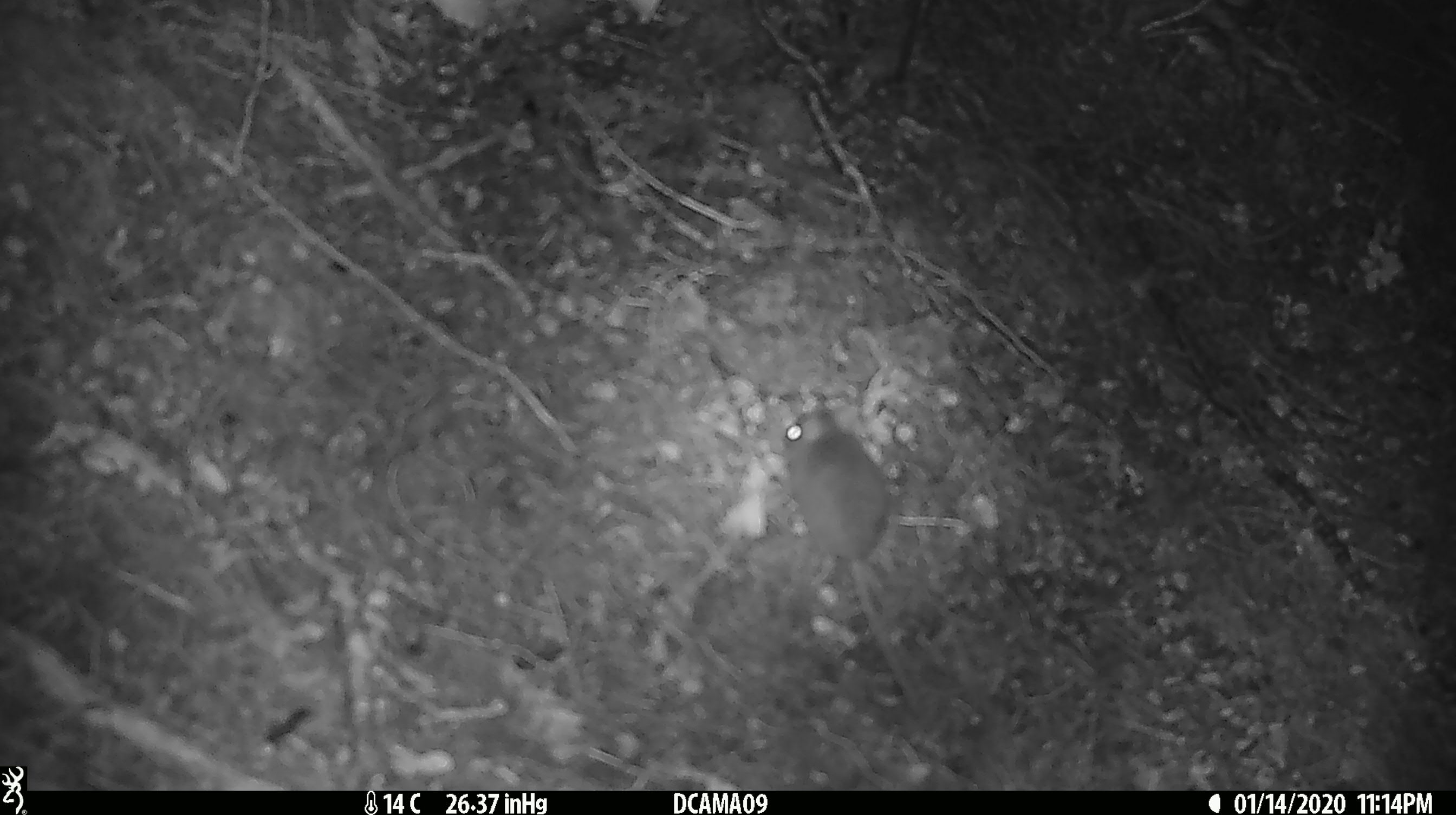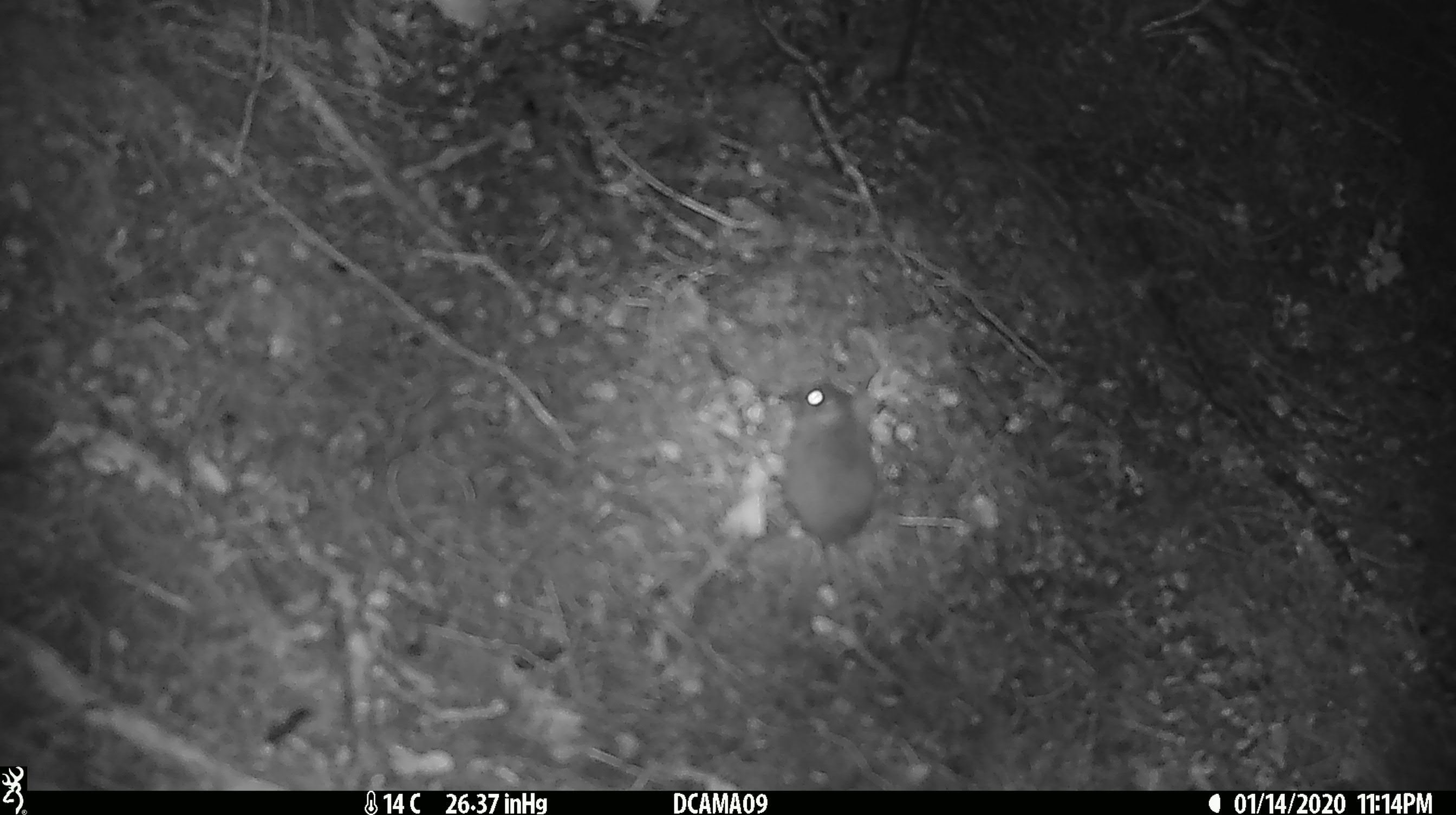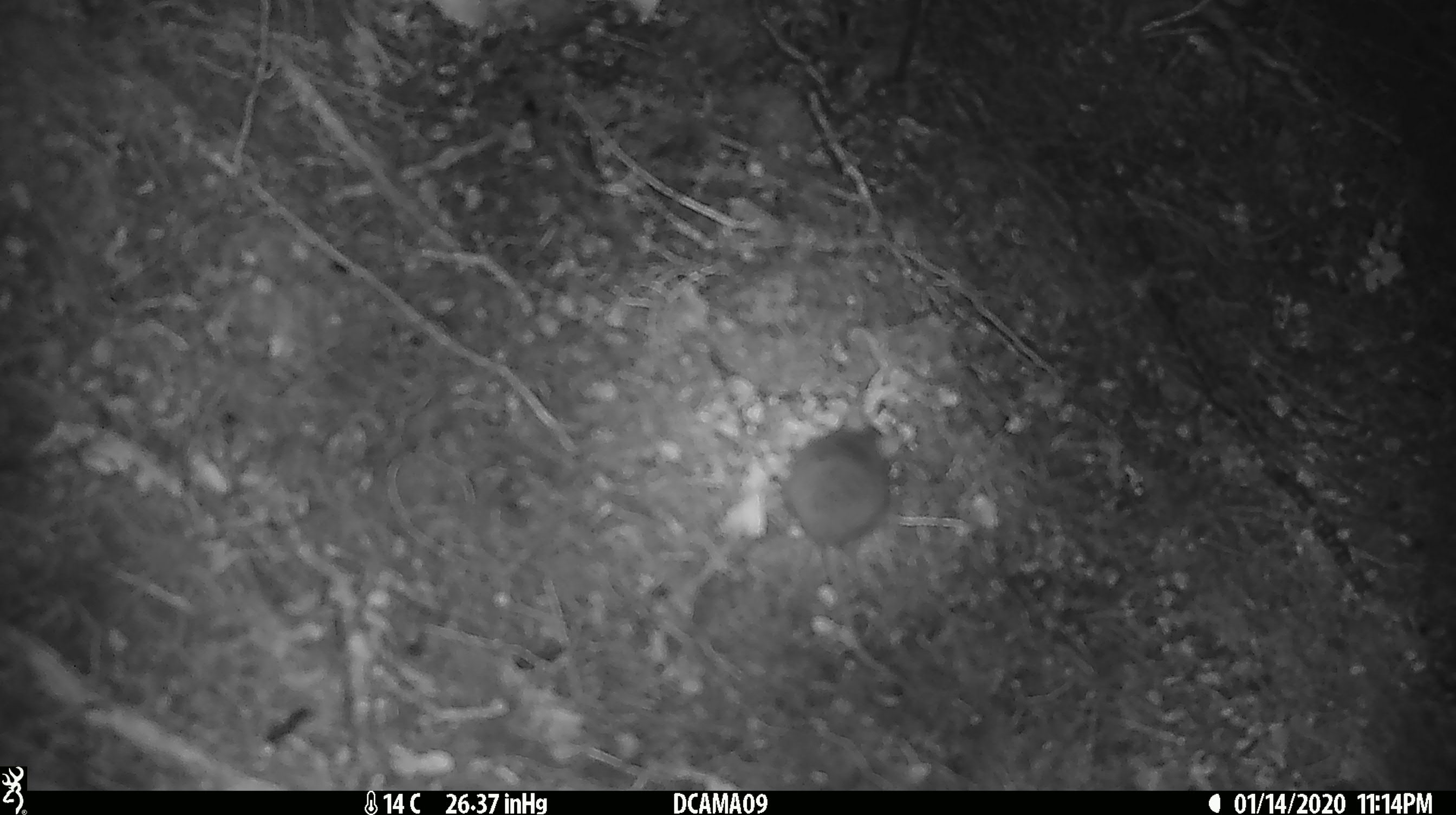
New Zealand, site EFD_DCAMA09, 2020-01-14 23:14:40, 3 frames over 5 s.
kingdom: Animalia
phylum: Chordata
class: Mammalia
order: Rodentia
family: Muridae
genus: Mus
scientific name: Mus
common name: mouse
Mouse (Mus).